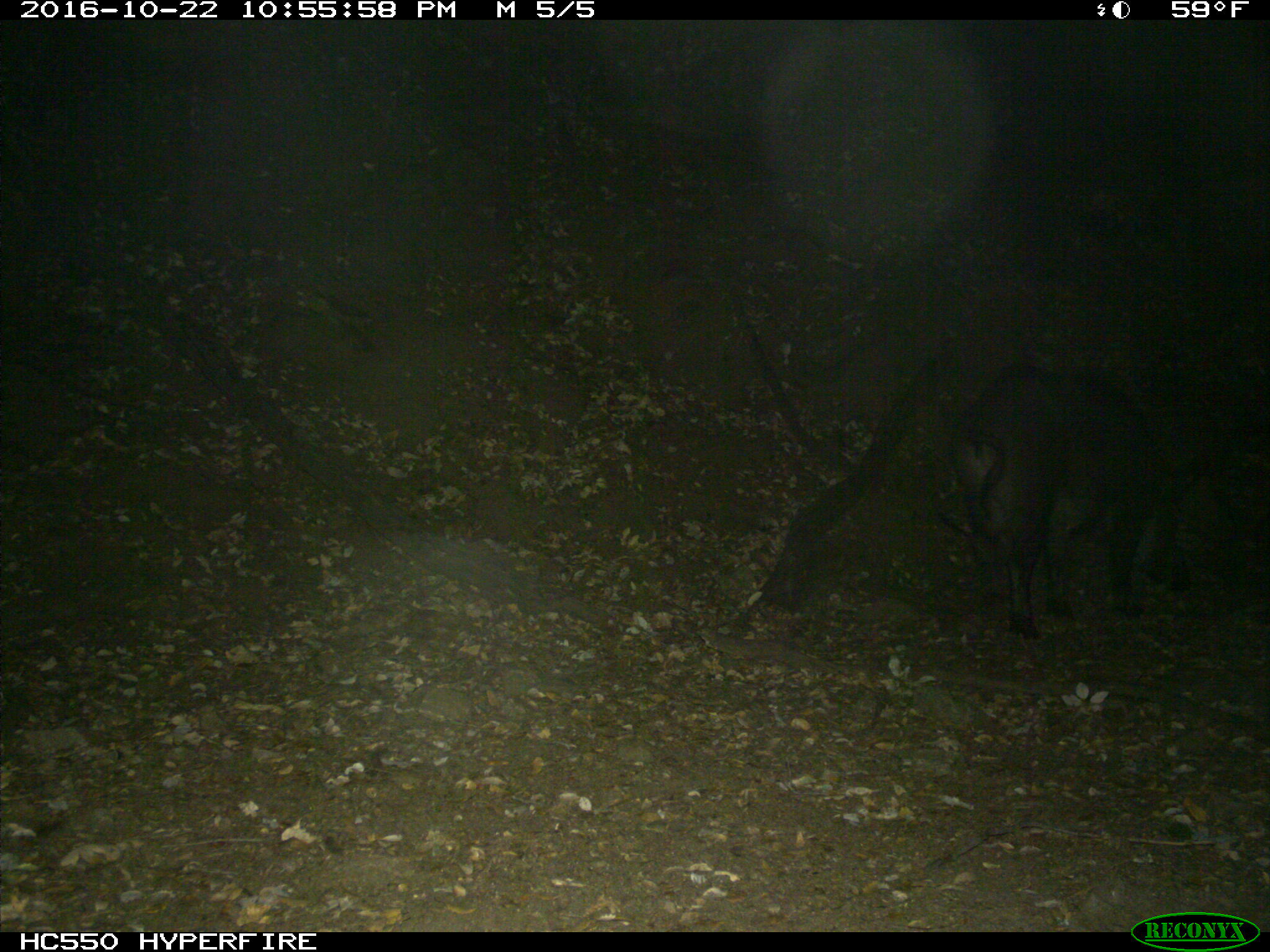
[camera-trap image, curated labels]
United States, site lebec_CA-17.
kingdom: Animalia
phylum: Chordata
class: Mammalia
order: Artiodactyla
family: Suidae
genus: Sus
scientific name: Sus scrofa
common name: wild boar